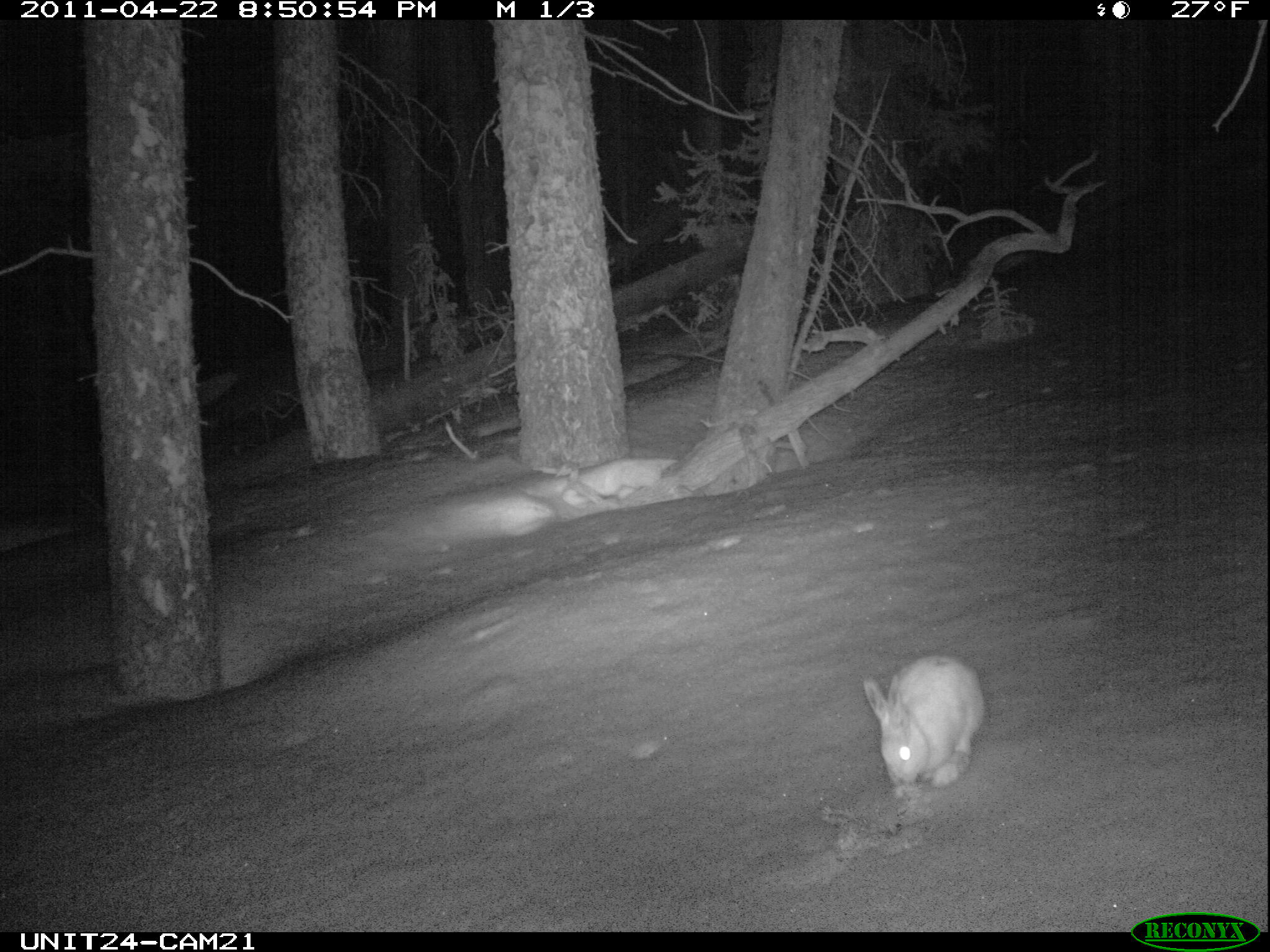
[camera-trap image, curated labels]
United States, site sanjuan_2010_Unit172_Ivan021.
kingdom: Animalia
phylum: Chordata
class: Mammalia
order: Lagomorpha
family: Leporidae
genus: Lepus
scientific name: Lepus americanus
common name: snowshoe hare